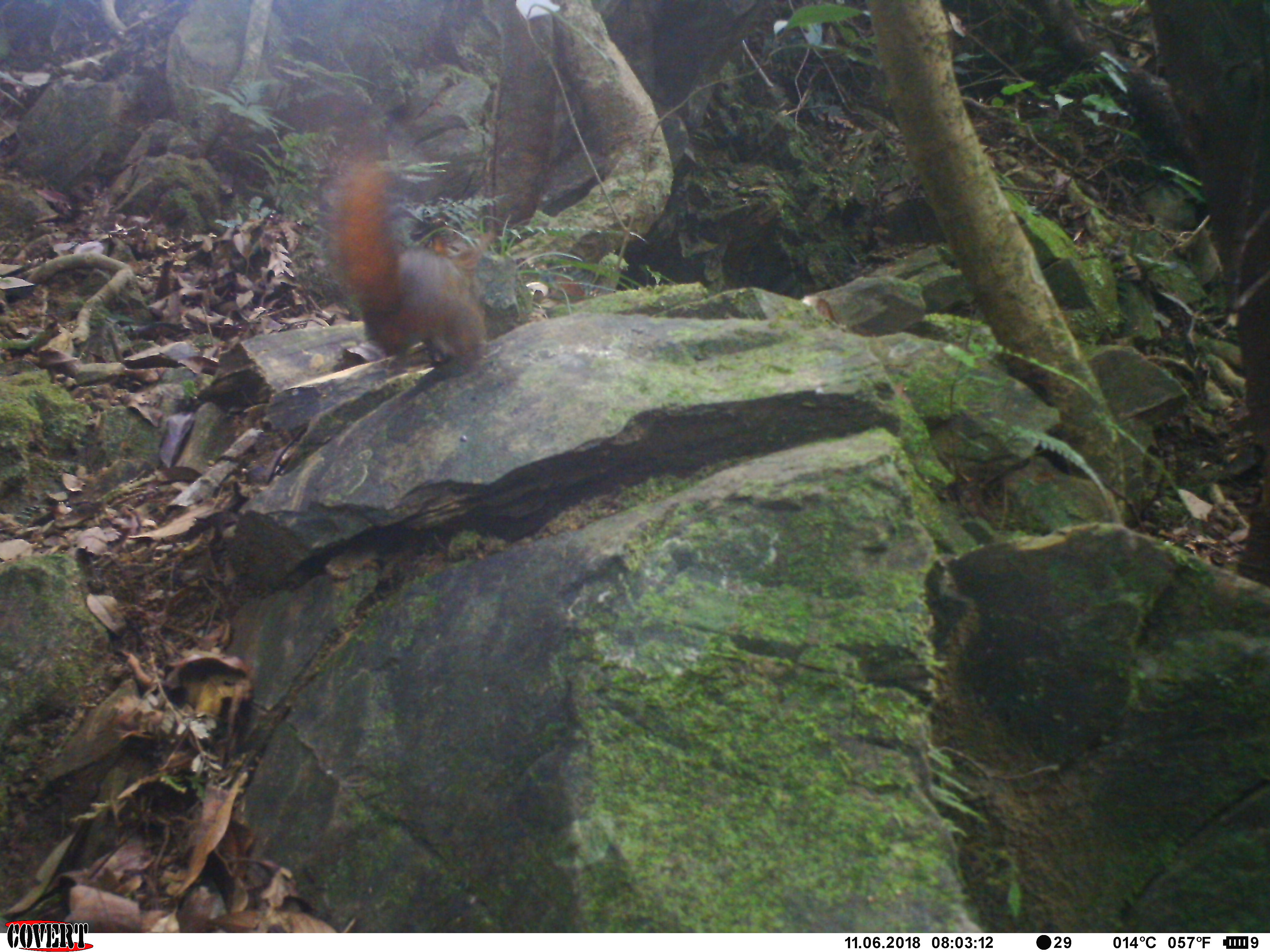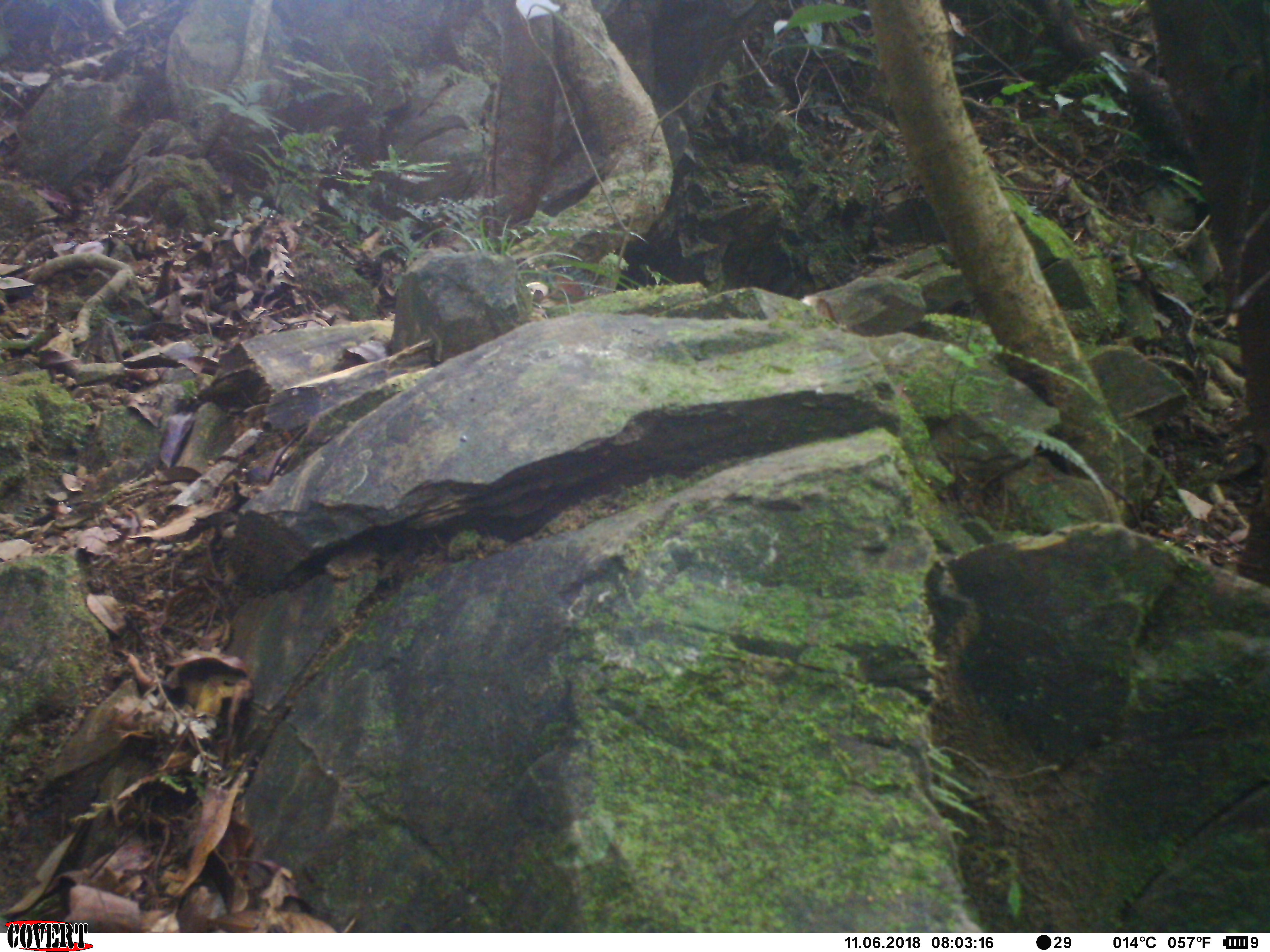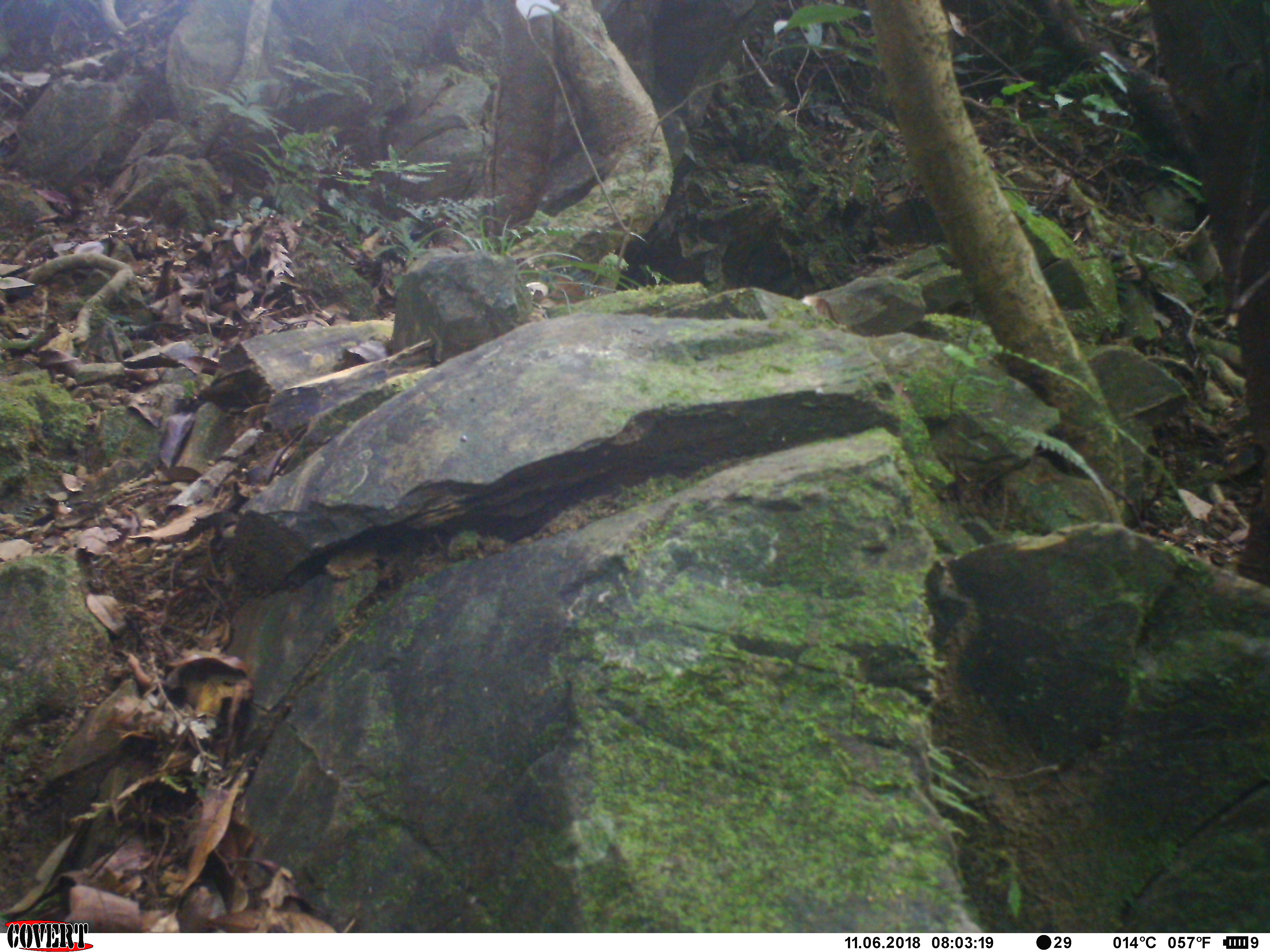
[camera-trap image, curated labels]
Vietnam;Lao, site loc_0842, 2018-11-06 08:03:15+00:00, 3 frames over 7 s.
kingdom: Animalia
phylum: Chordata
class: Mammalia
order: Rodentia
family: Sciuridae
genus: Dremomys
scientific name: Dremomys rufigenis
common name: red-cheeked squirrel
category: red cheeked squirrel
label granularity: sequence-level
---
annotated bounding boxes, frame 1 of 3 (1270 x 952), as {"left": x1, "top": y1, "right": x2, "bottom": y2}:
red cheeked squirrel: {"left": 318, "top": 158, "right": 487, "bottom": 367}